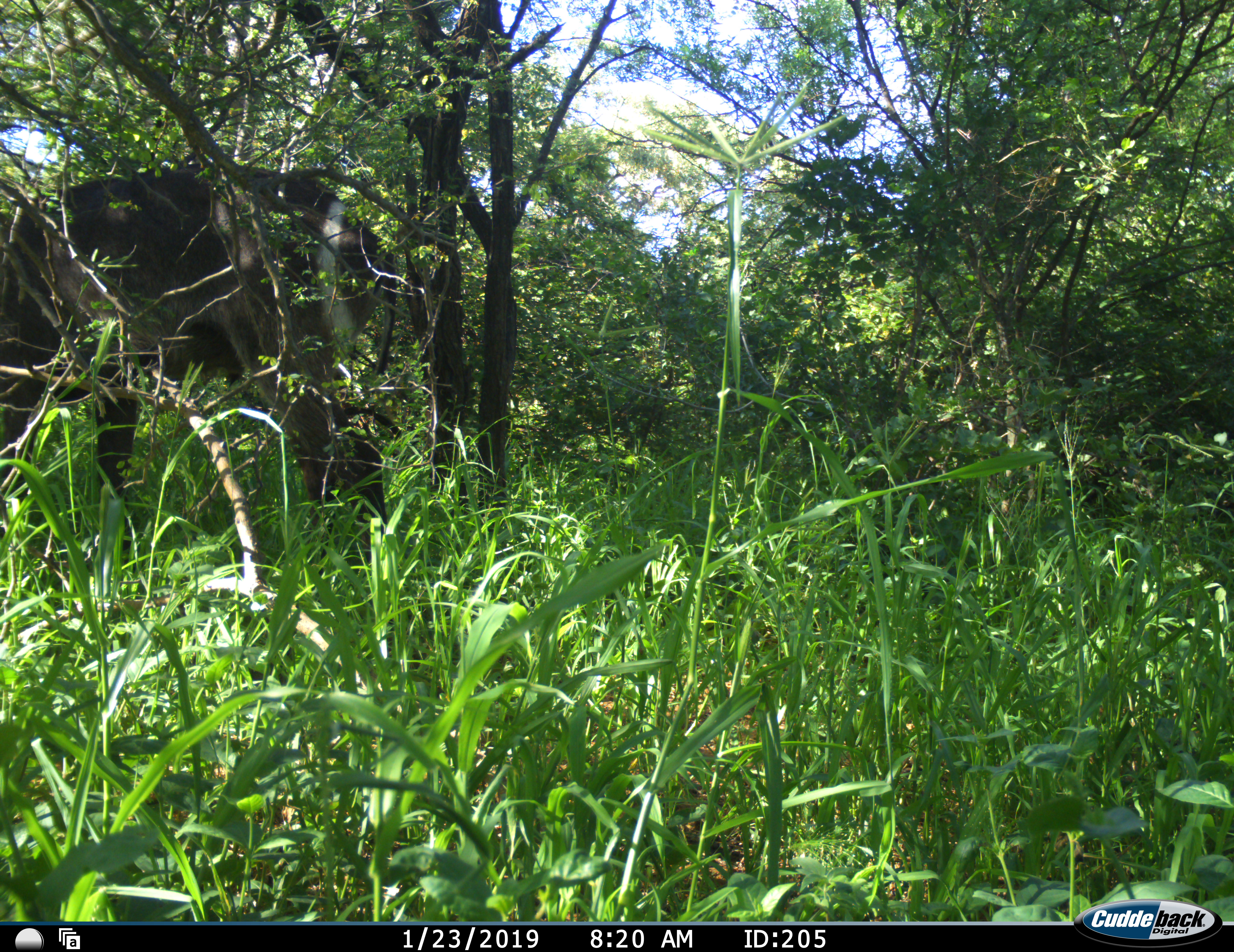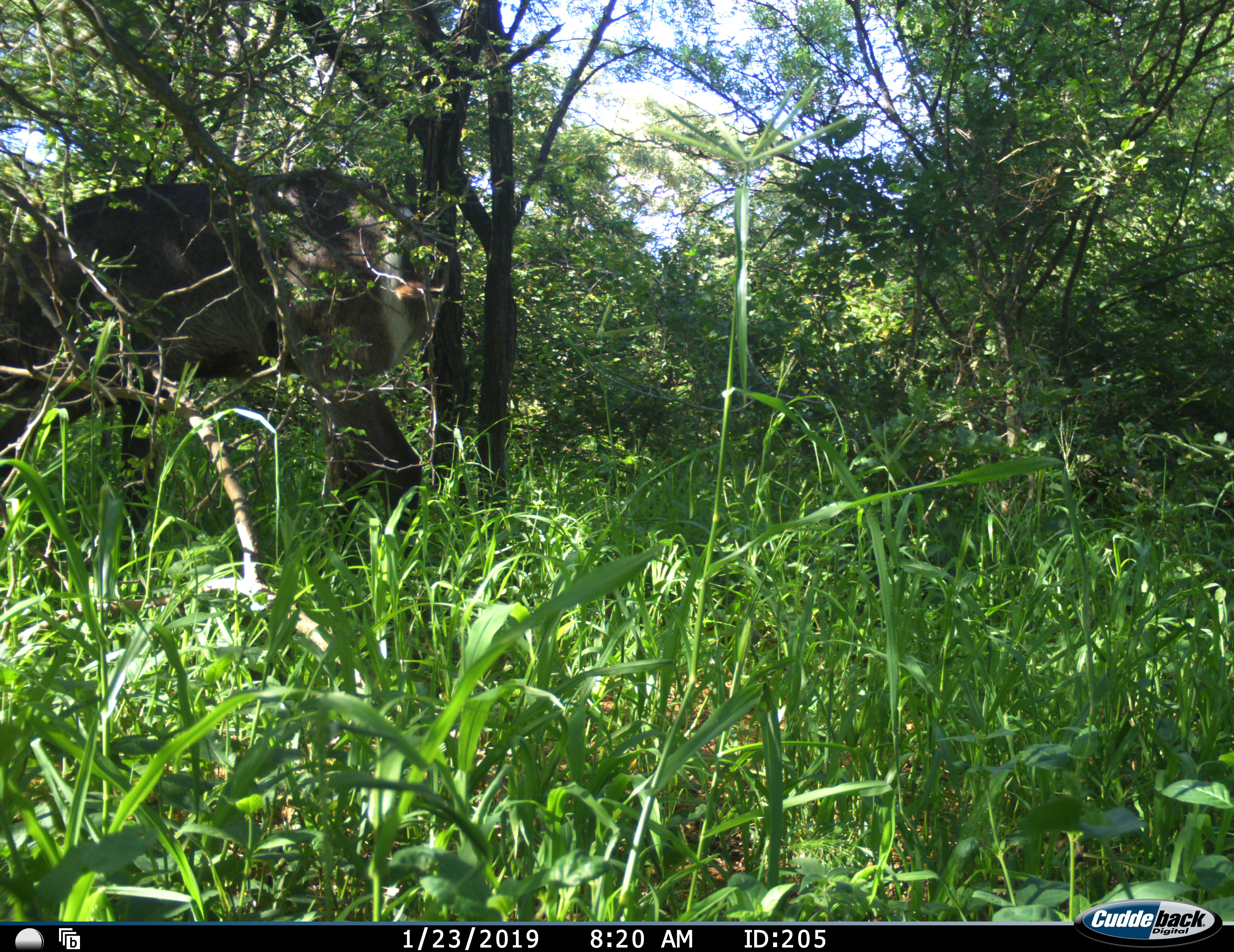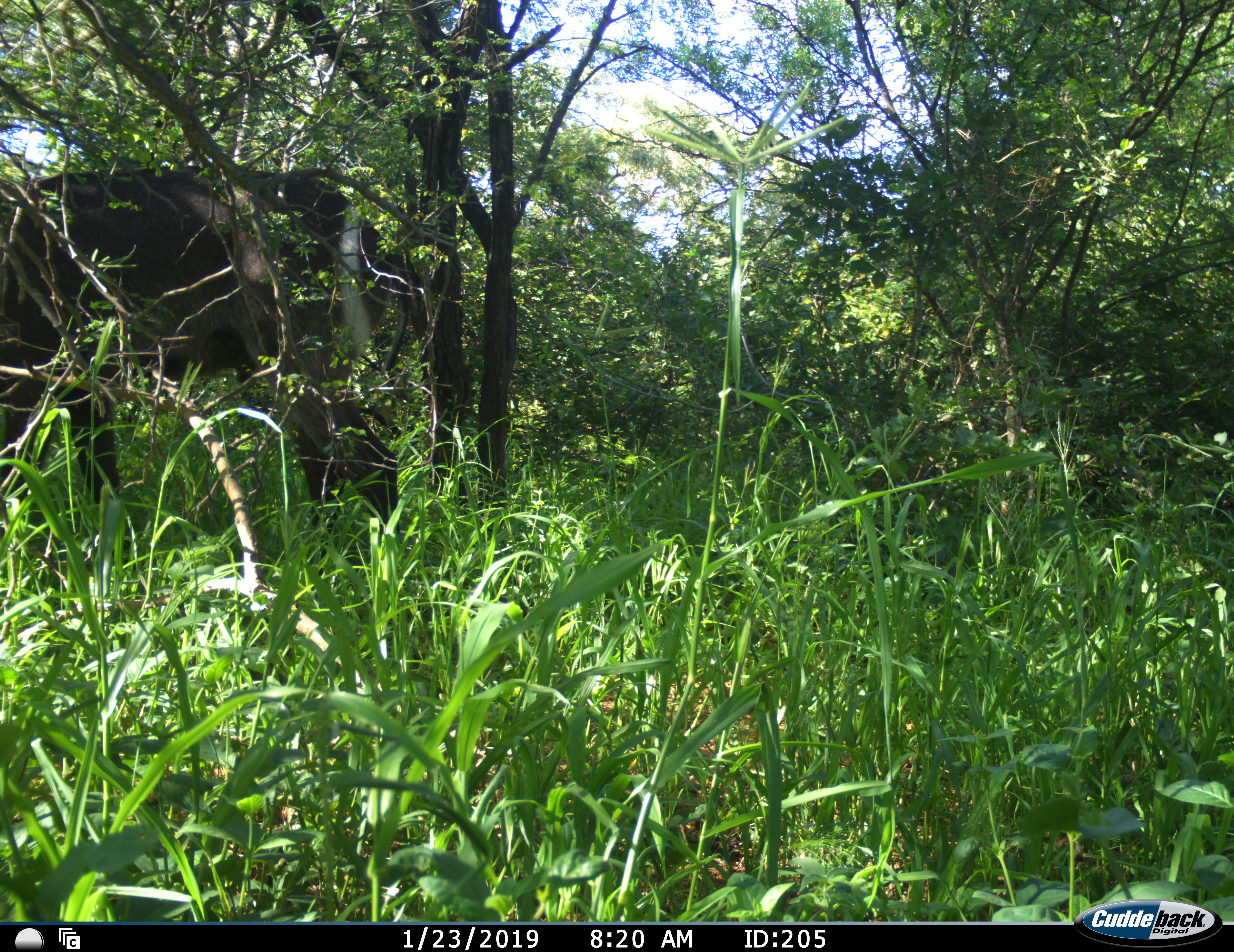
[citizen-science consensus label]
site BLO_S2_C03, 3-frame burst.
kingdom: Animalia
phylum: Chordata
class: Mammalia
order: Artiodactyla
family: Bovidae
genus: Kobus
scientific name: Kobus ellipsiprymnus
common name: waterbuck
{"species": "waterbuck (Kobus ellipsiprymnus)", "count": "1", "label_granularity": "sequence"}